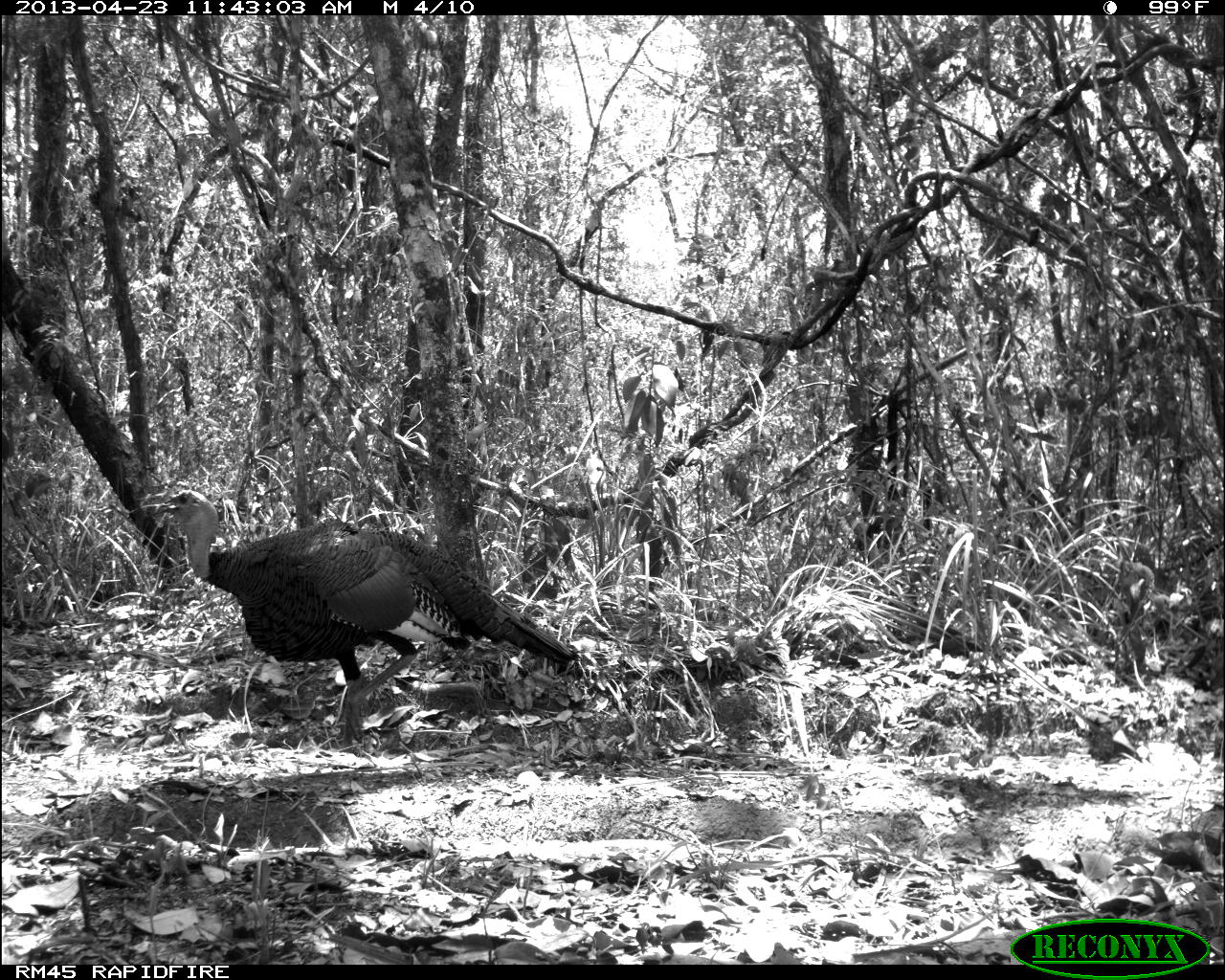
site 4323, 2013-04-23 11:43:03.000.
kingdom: Animalia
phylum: Chordata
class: Aves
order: Galliformes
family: Phasianidae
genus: Meleagris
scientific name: Meleagris ocellata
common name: ocellated turkey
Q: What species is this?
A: Meleagris ocellata (ocellated turkey).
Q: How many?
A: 1.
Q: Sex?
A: Male.